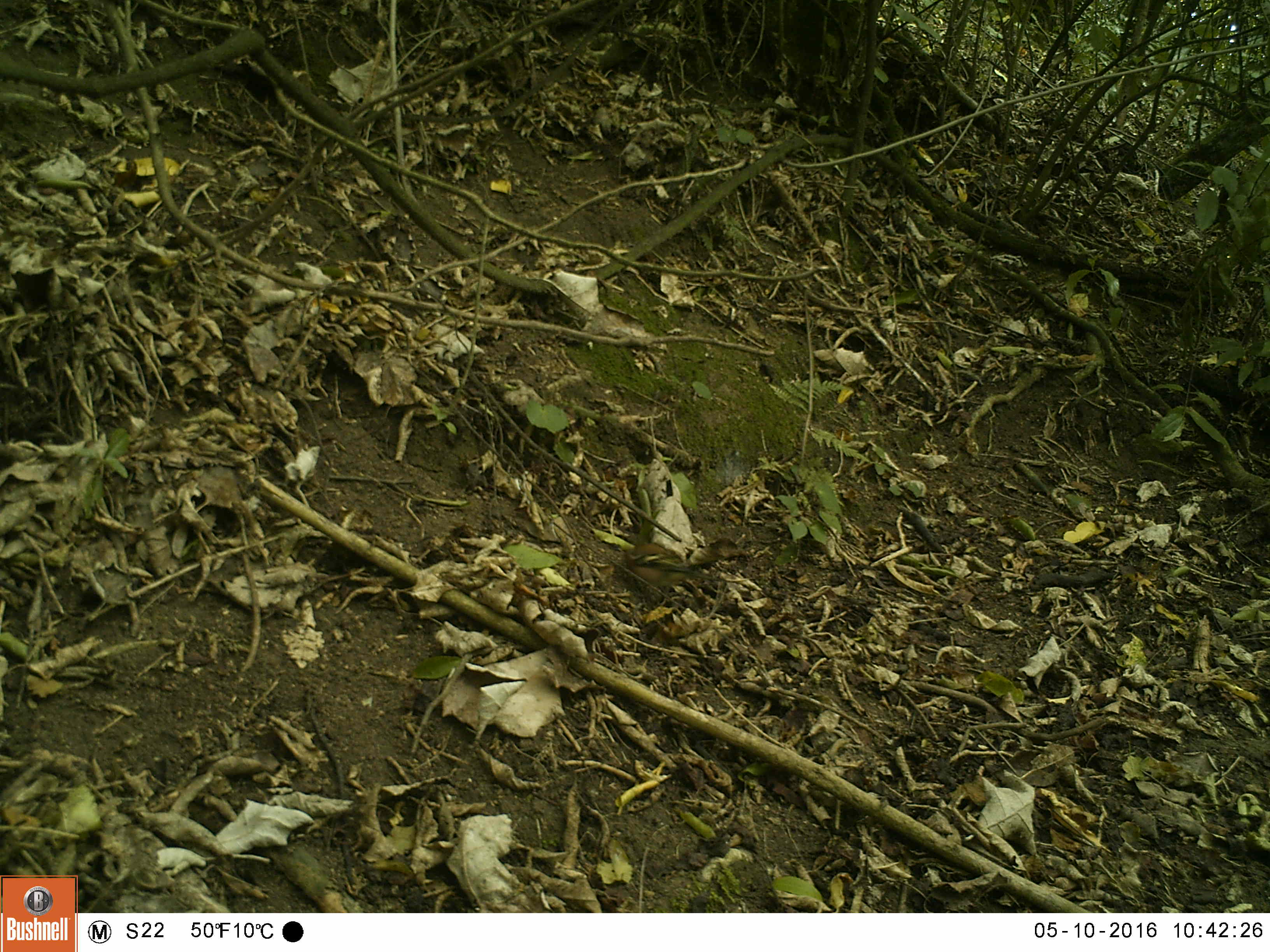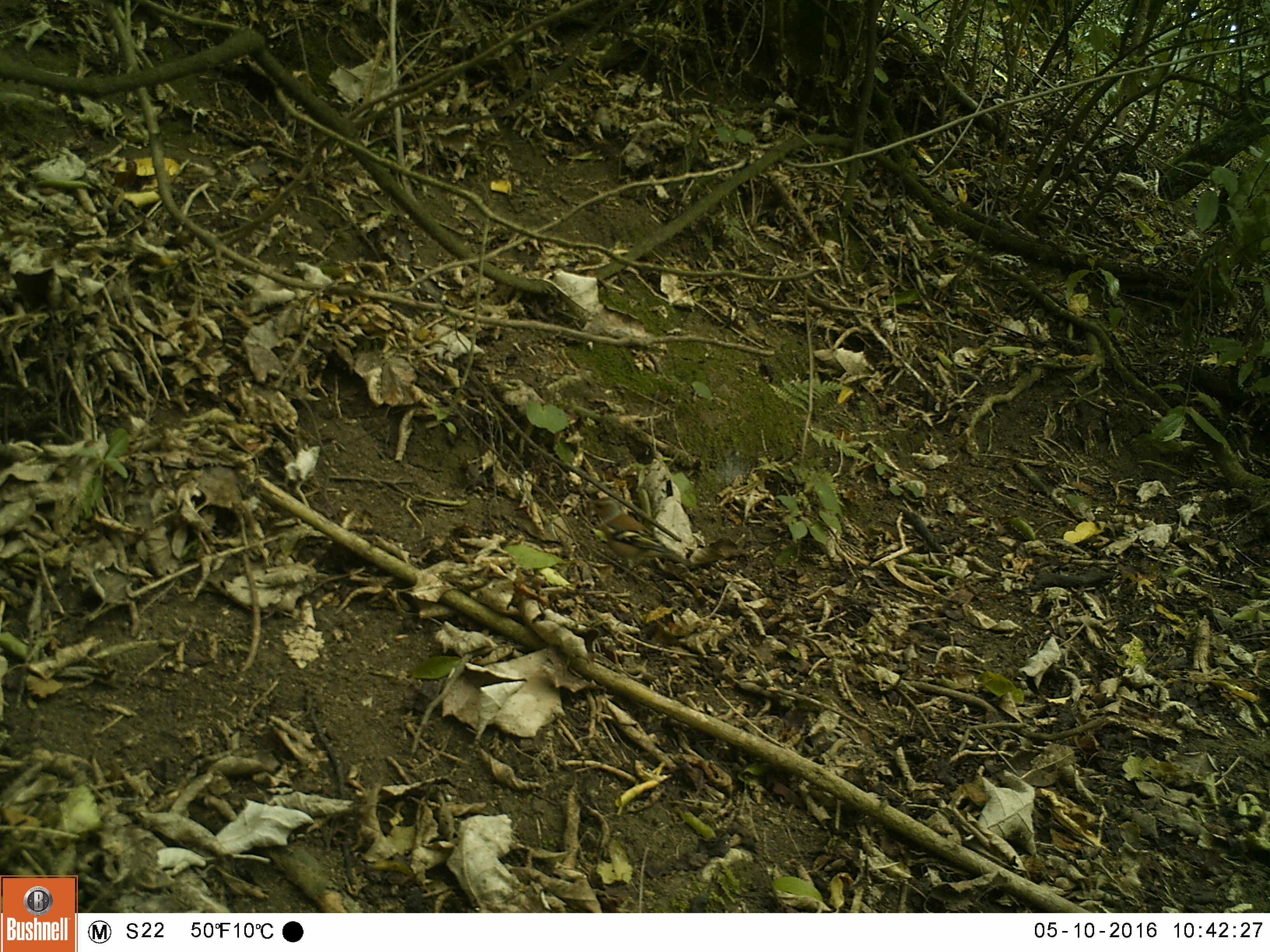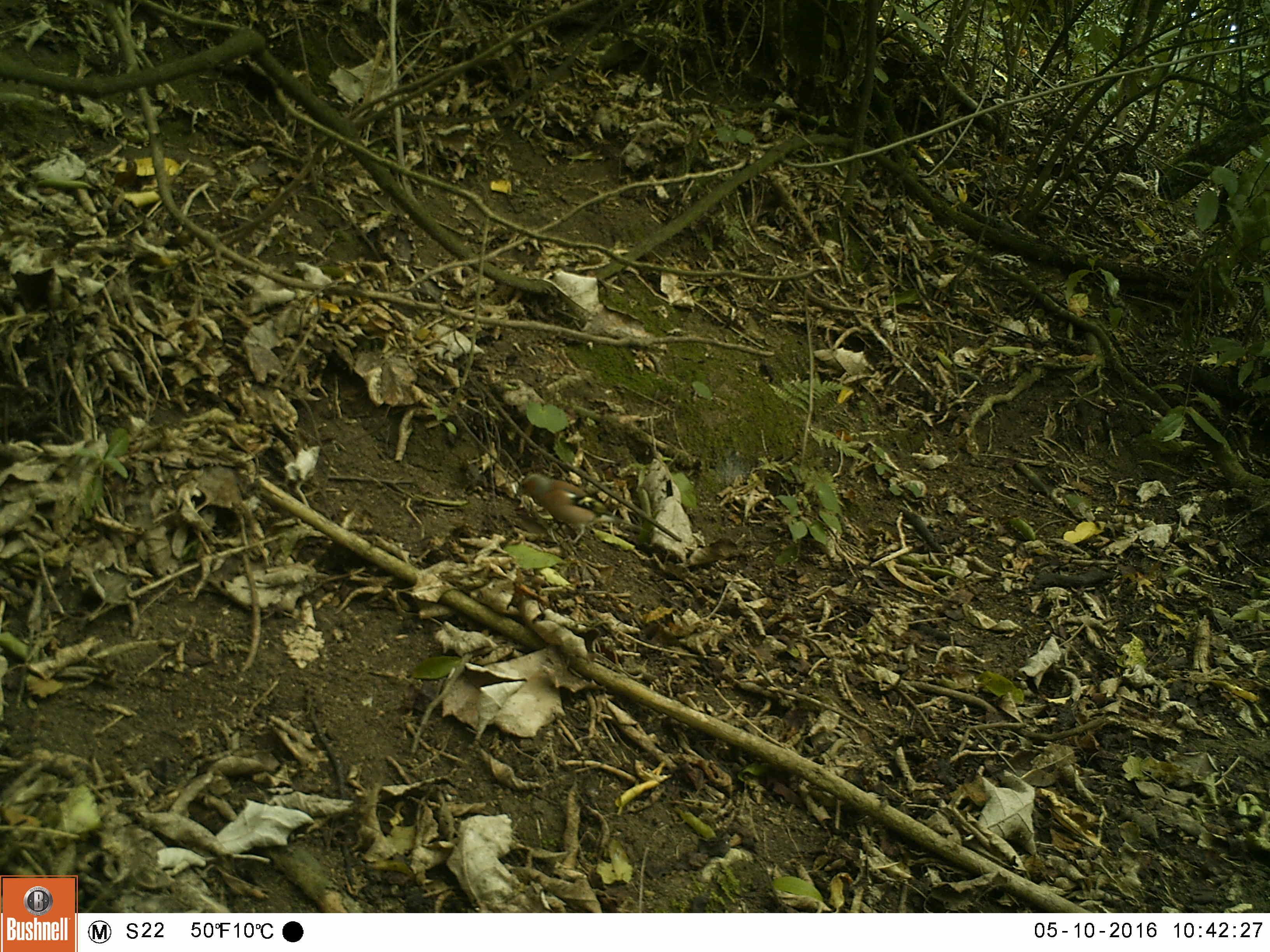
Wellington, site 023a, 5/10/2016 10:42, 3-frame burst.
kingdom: Animalia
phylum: Chordata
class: Aves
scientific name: Aves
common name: bird